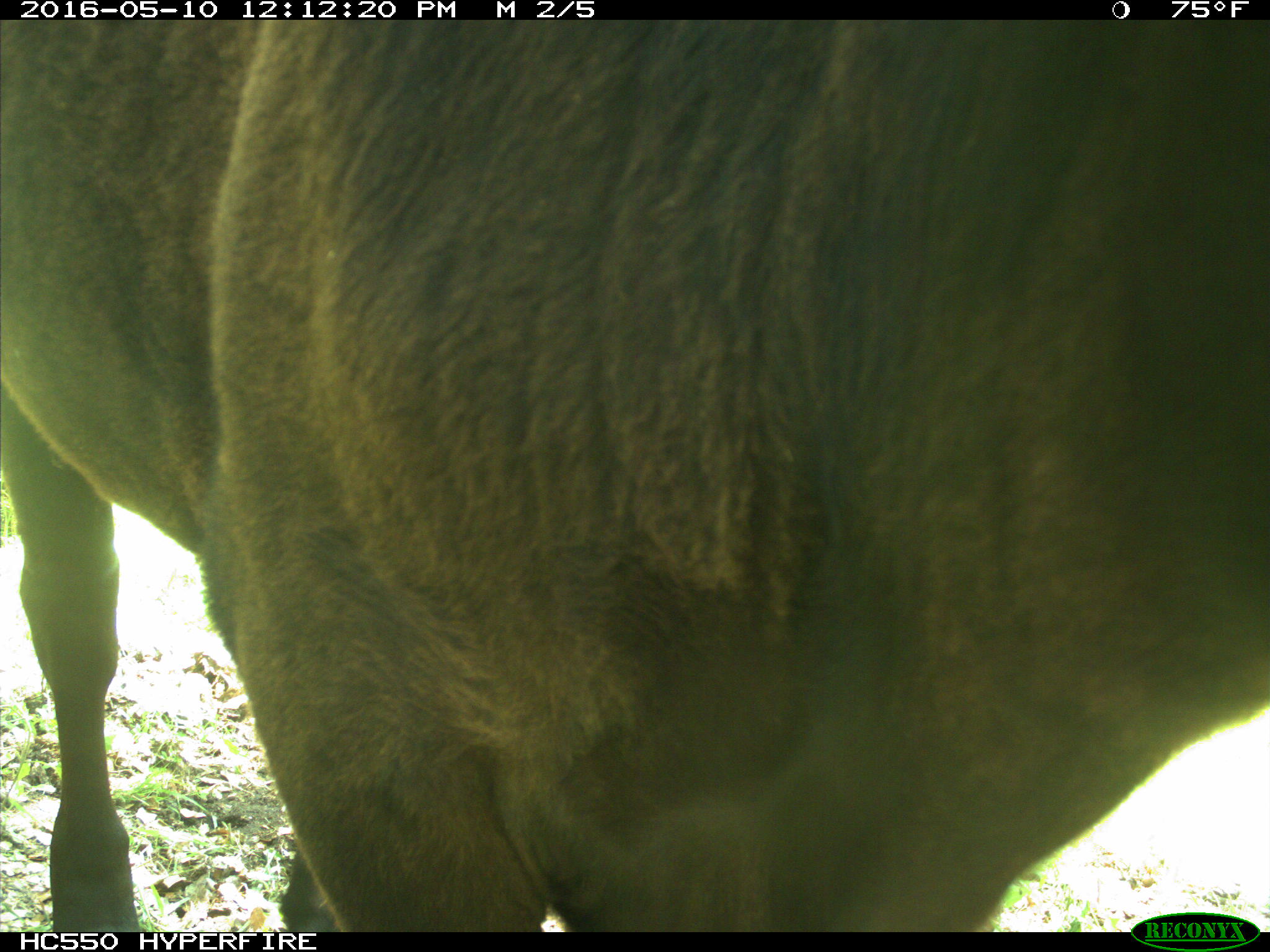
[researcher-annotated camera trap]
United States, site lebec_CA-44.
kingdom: Animalia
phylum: Chordata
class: Mammalia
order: Artiodactyla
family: Bovidae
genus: Bos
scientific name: Bos taurus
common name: domestic cow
Bos taurus (domestic cow).